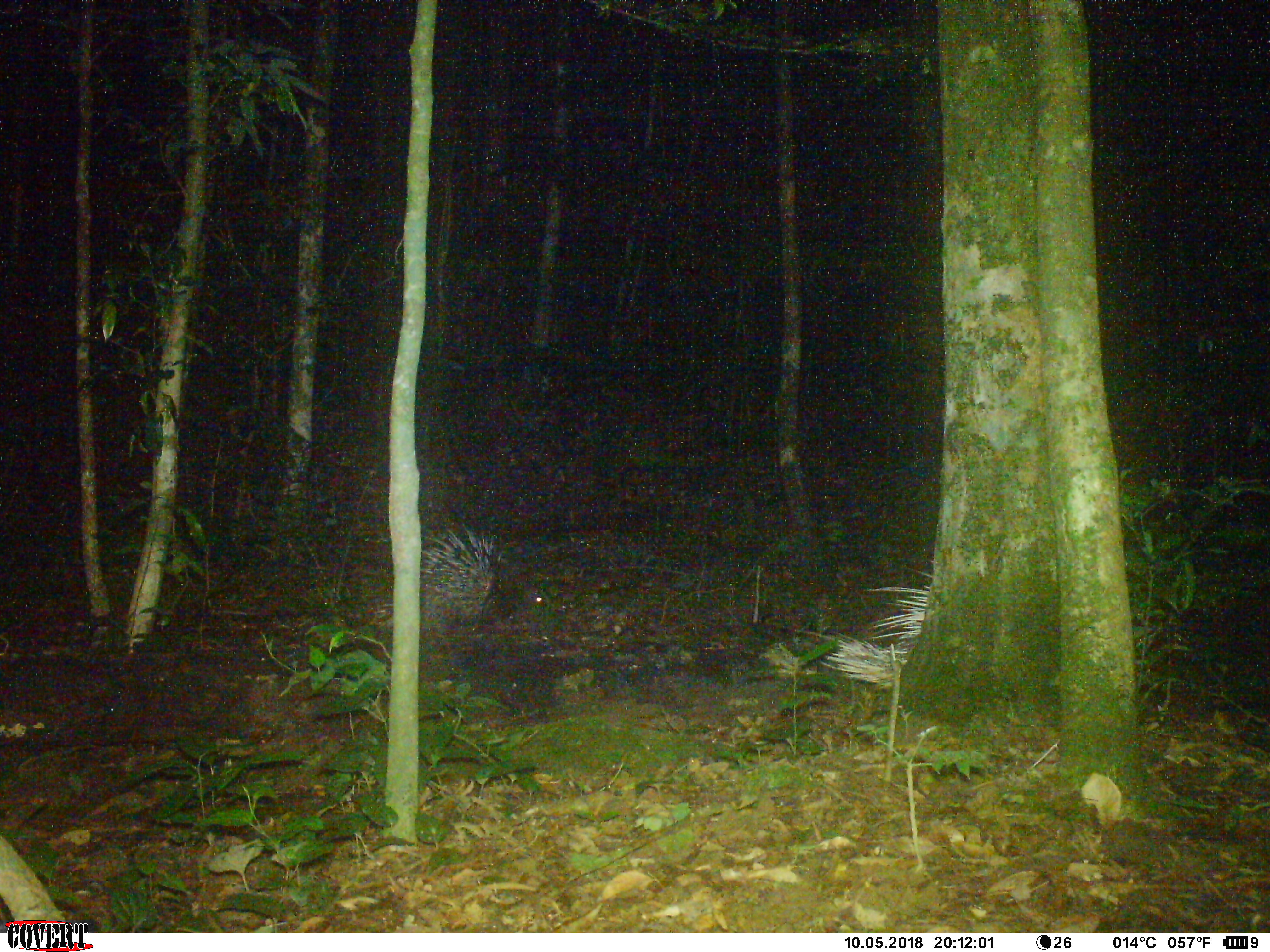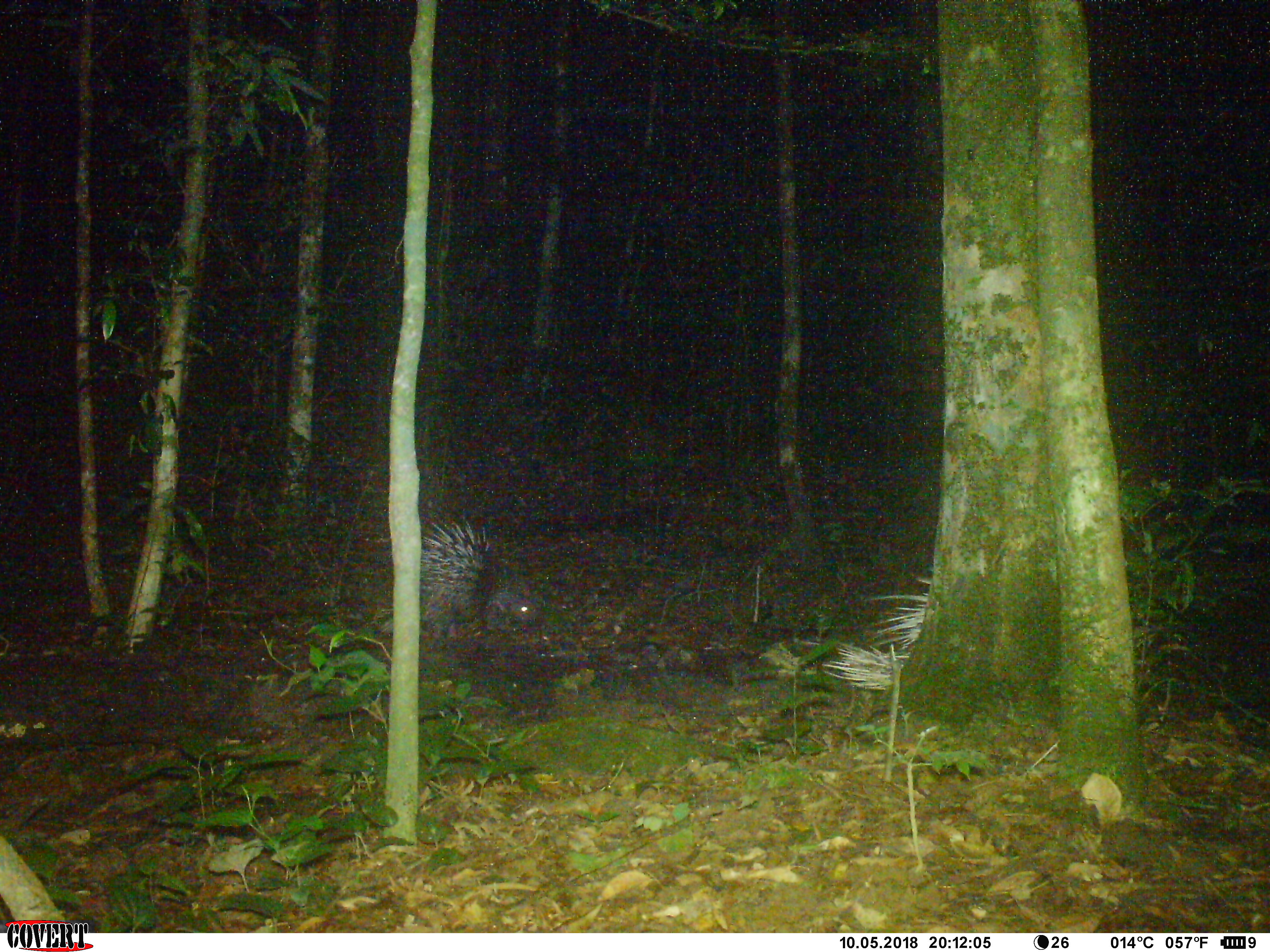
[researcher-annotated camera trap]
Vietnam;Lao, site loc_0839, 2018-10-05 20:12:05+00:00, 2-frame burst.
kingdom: Animalia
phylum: Chordata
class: Mammalia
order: Rodentia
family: Hystricidae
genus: Hystrix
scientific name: Hystrix brachyura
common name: malayan porcupine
Malayan porcupine (Hystrix brachyura). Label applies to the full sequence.